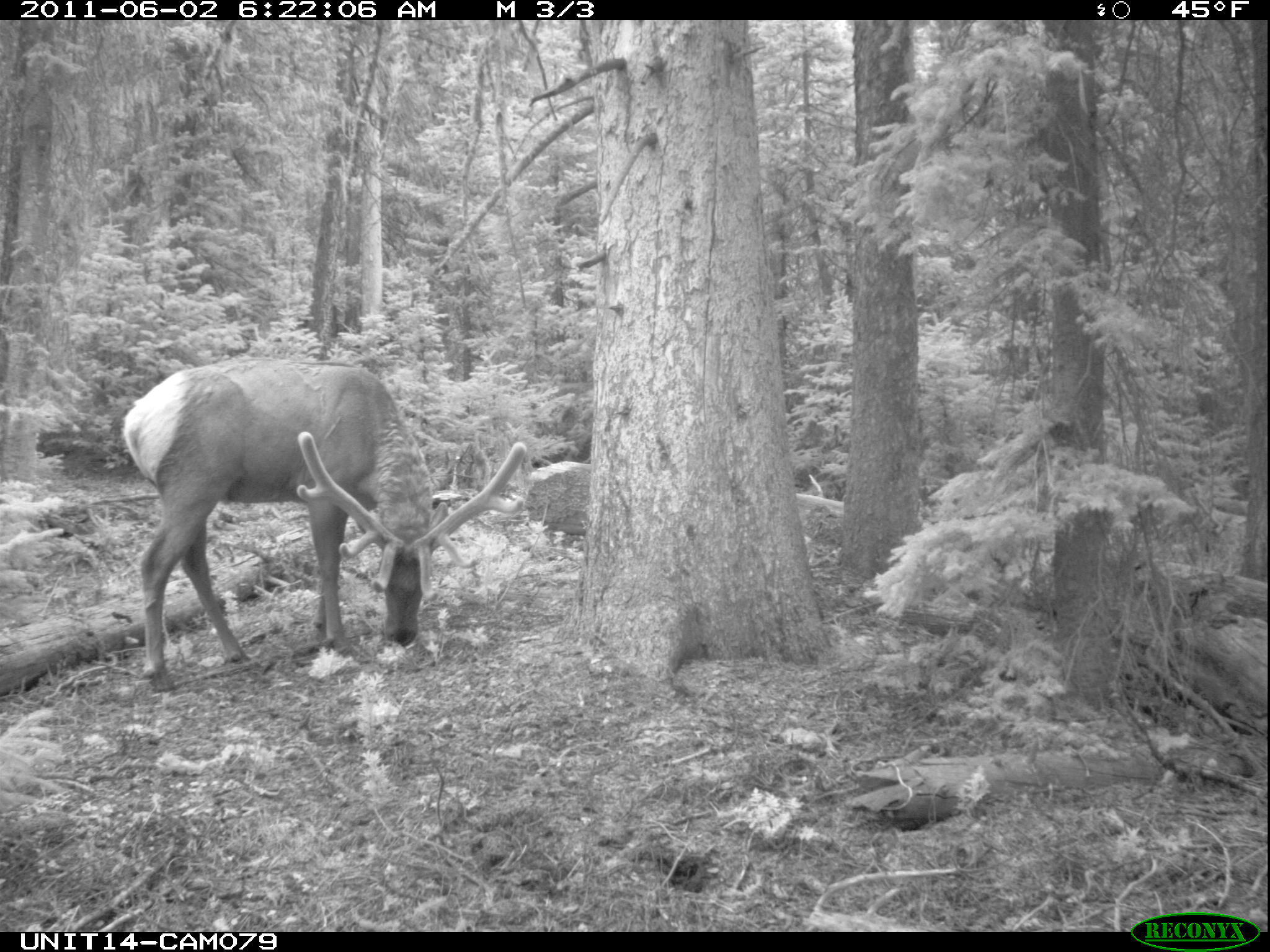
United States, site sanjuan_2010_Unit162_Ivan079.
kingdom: Animalia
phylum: Chordata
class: Mammalia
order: Artiodactyla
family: Cervidae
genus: Cervus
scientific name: Cervus elaphus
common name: red deer